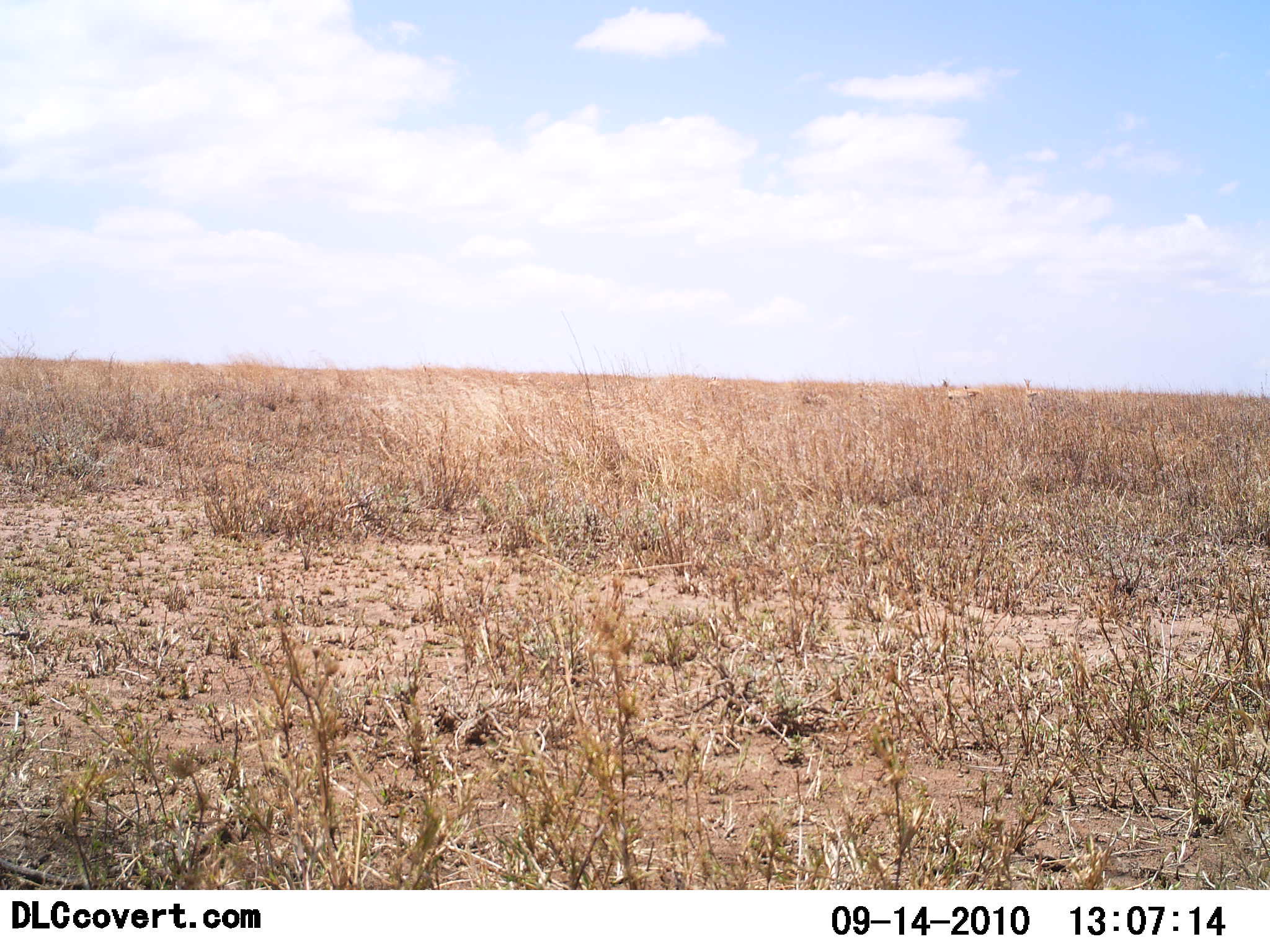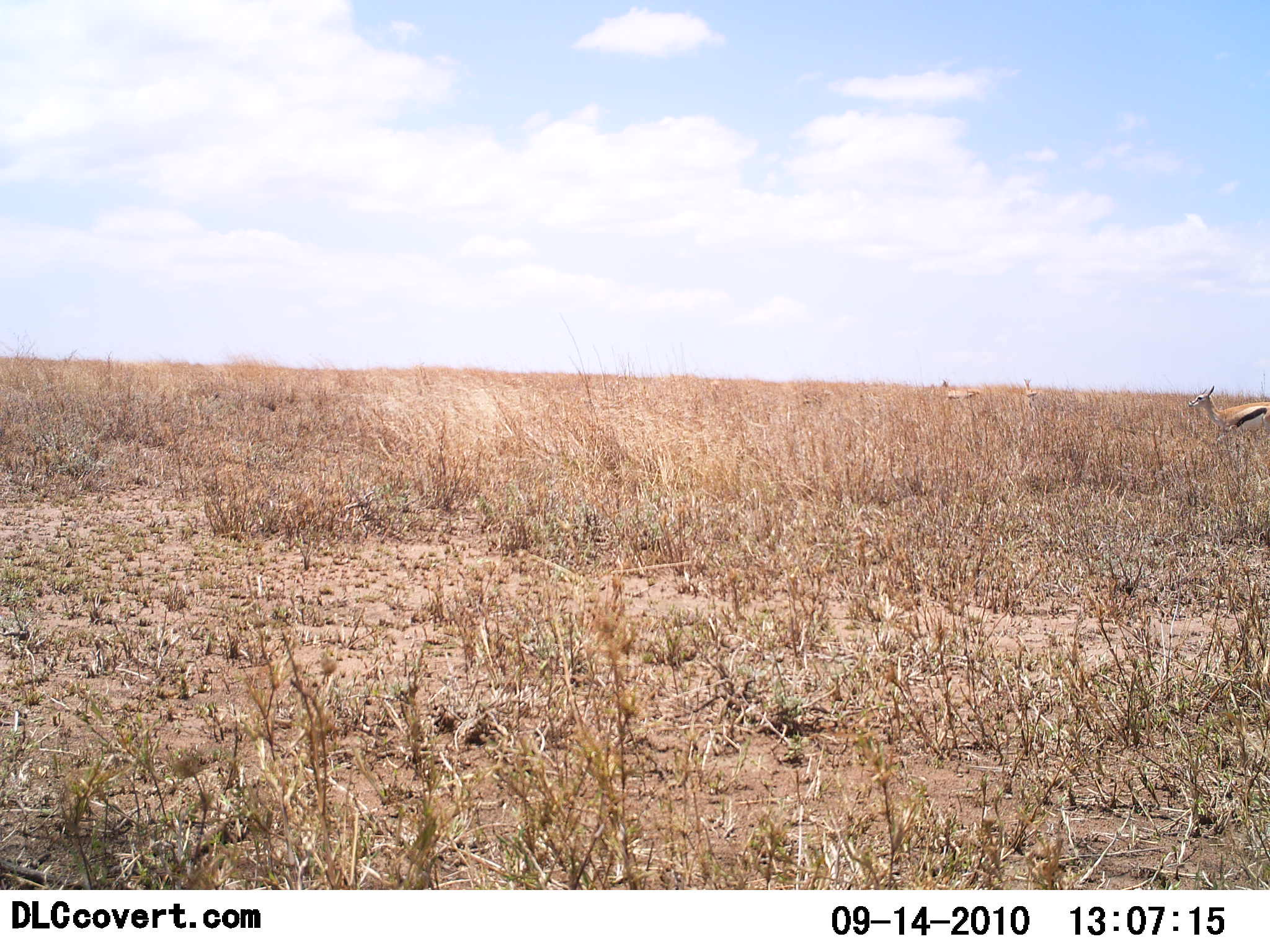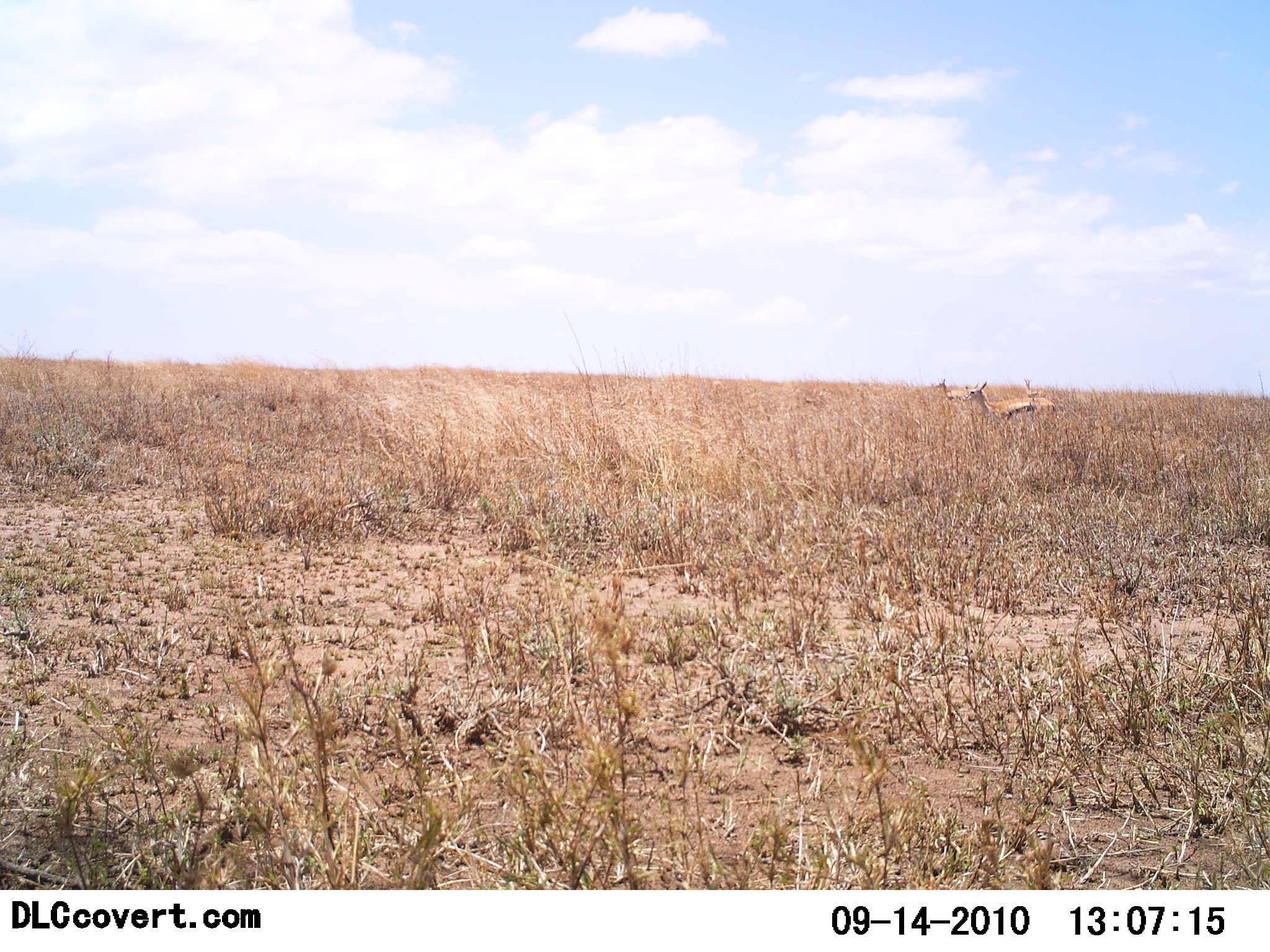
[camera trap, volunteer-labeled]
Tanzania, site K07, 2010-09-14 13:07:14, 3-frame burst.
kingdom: Animalia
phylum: Chordata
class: Mammalia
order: Artiodactyla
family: Bovidae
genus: Eudorcas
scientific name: Eudorcas thomsonii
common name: thomson's gazelle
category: gazellethomsons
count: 3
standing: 65%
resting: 0%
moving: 94%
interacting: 0%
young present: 0%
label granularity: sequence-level